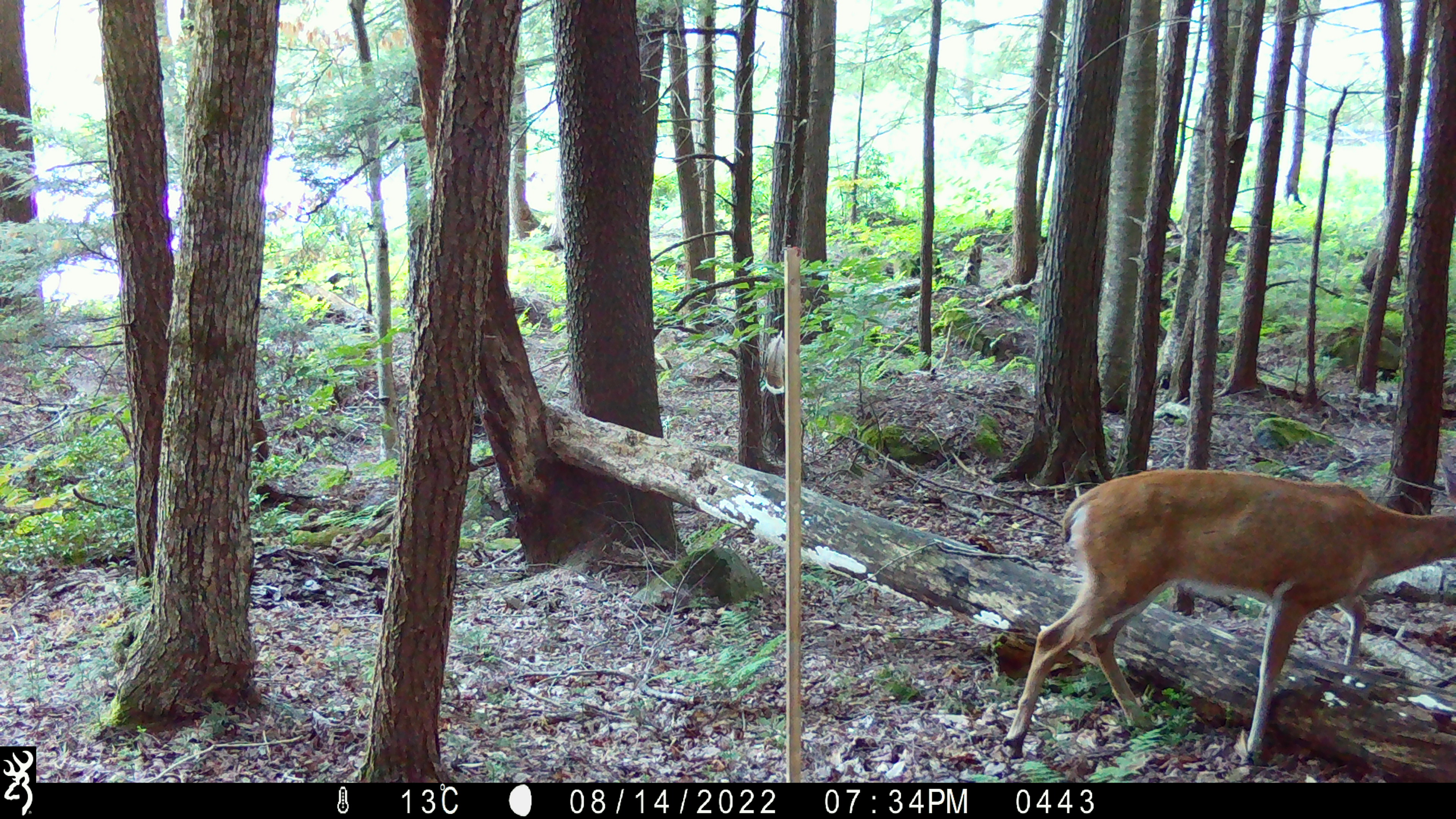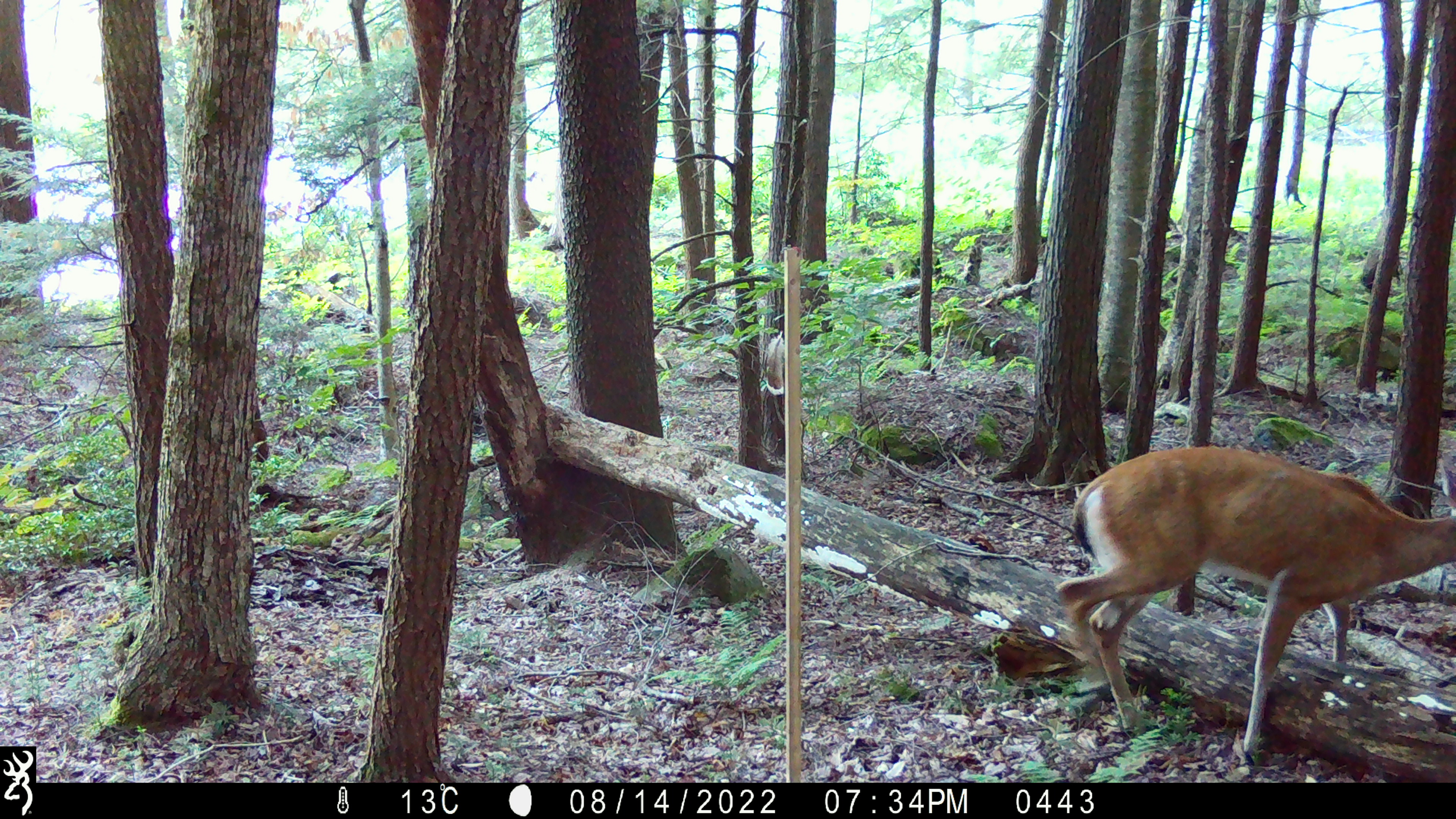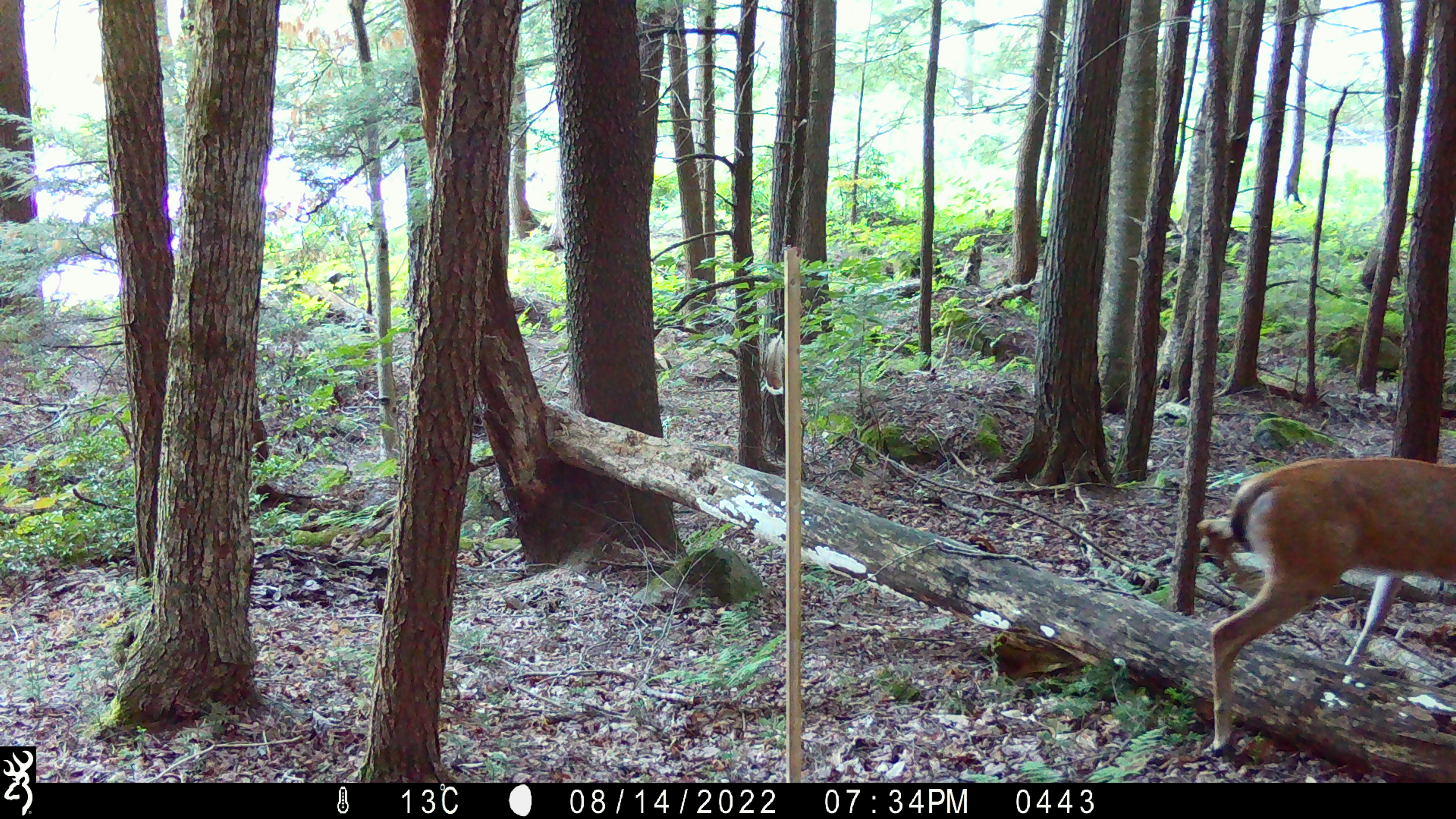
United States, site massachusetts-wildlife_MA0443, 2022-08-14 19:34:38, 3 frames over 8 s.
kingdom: Animalia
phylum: Chordata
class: Mammalia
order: Artiodactyla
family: Cervidae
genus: Odocoileus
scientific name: Odocoileus virginianus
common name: white-tailed deer